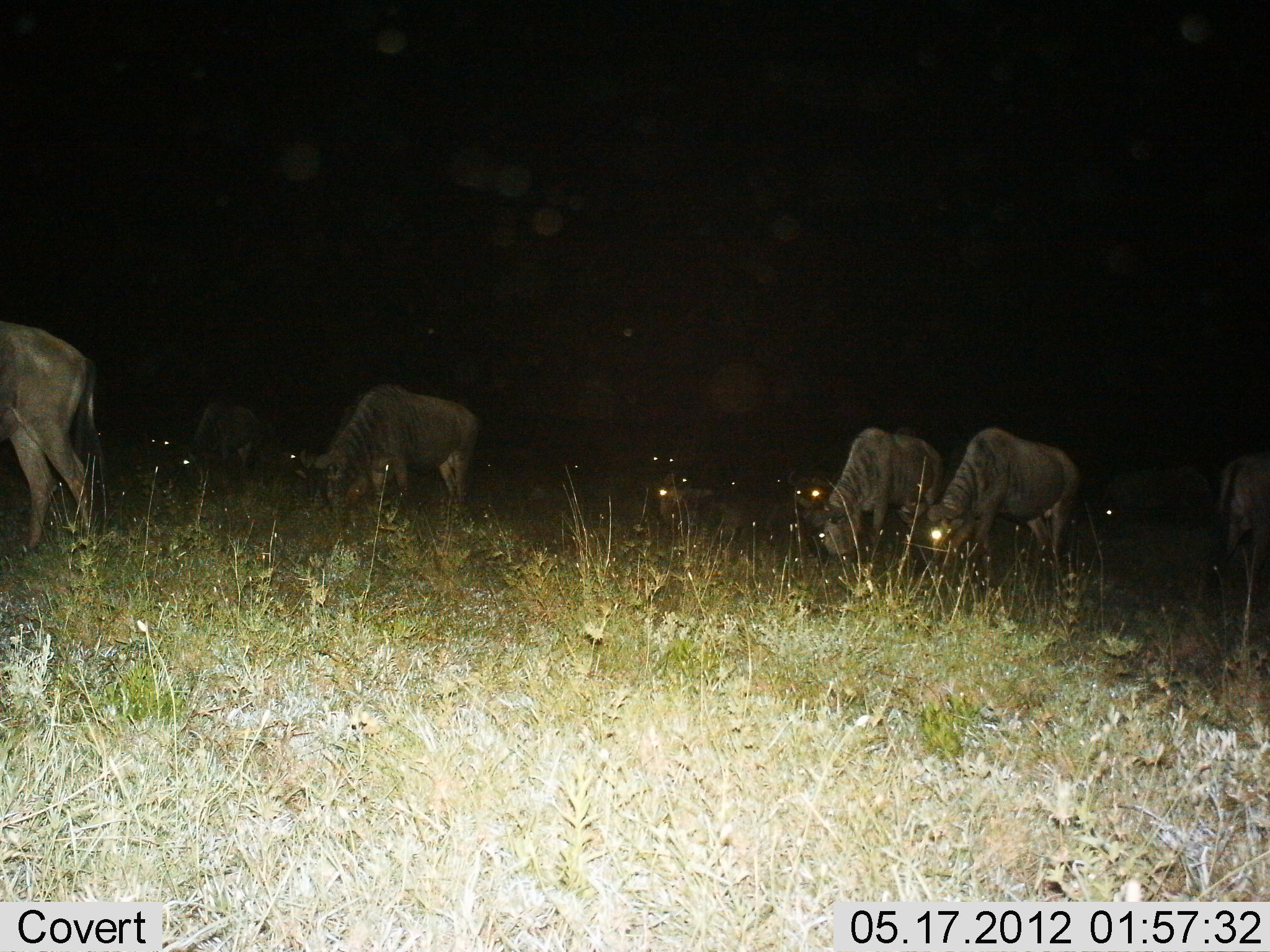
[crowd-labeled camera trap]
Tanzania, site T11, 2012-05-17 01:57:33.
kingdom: Animalia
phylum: Chordata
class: Mammalia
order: Artiodactyla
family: Bovidae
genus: Connochaetes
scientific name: Connochaetes taurinus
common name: blue wildebeest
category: wildebeest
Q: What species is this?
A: Wildebeest (blue wildebeest) (Connochaetes taurinus).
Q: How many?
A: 11-50.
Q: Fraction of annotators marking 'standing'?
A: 30%.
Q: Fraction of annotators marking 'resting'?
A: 10%.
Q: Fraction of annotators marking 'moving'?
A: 0%.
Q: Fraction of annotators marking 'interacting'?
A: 0%.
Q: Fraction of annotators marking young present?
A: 0%.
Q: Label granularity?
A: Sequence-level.